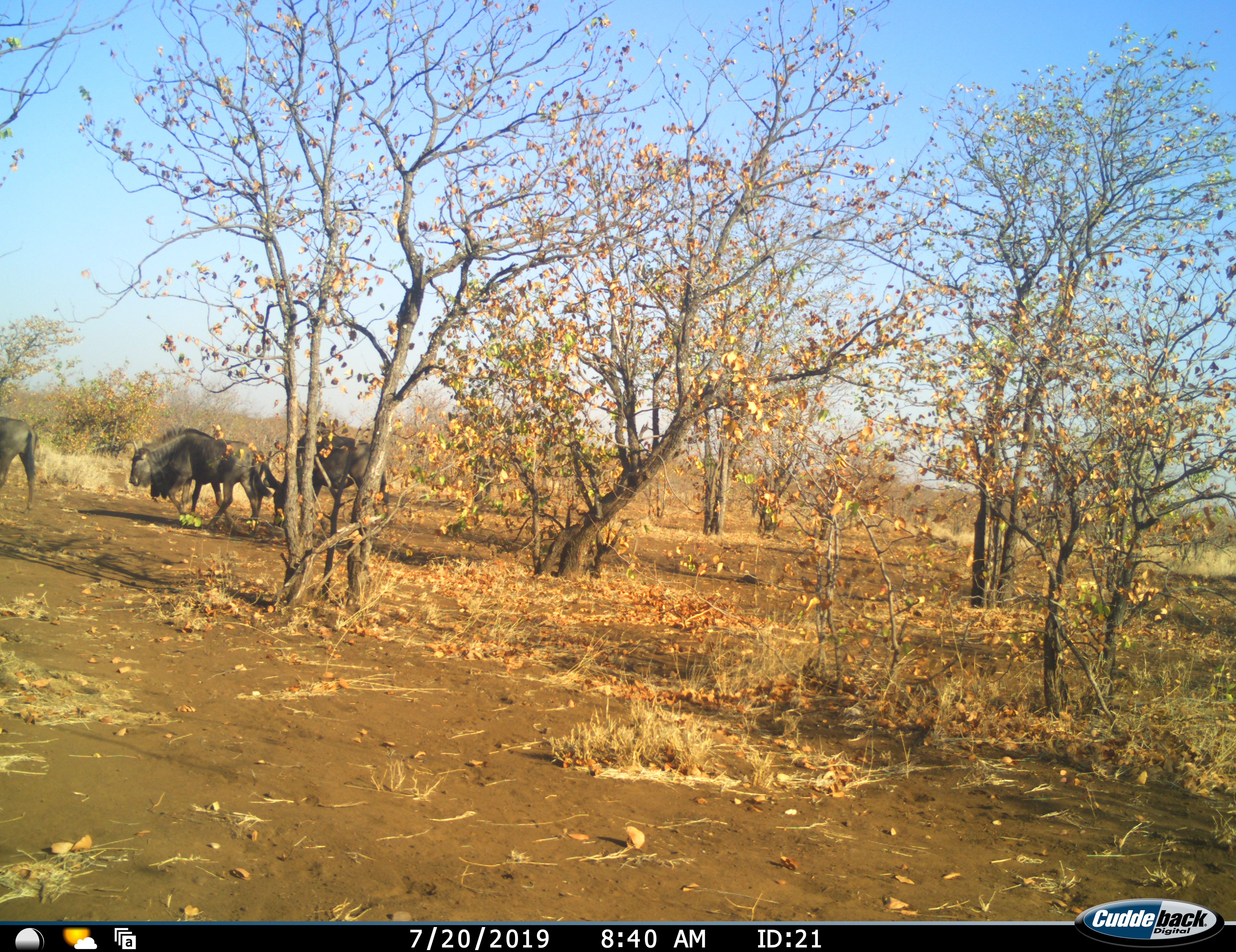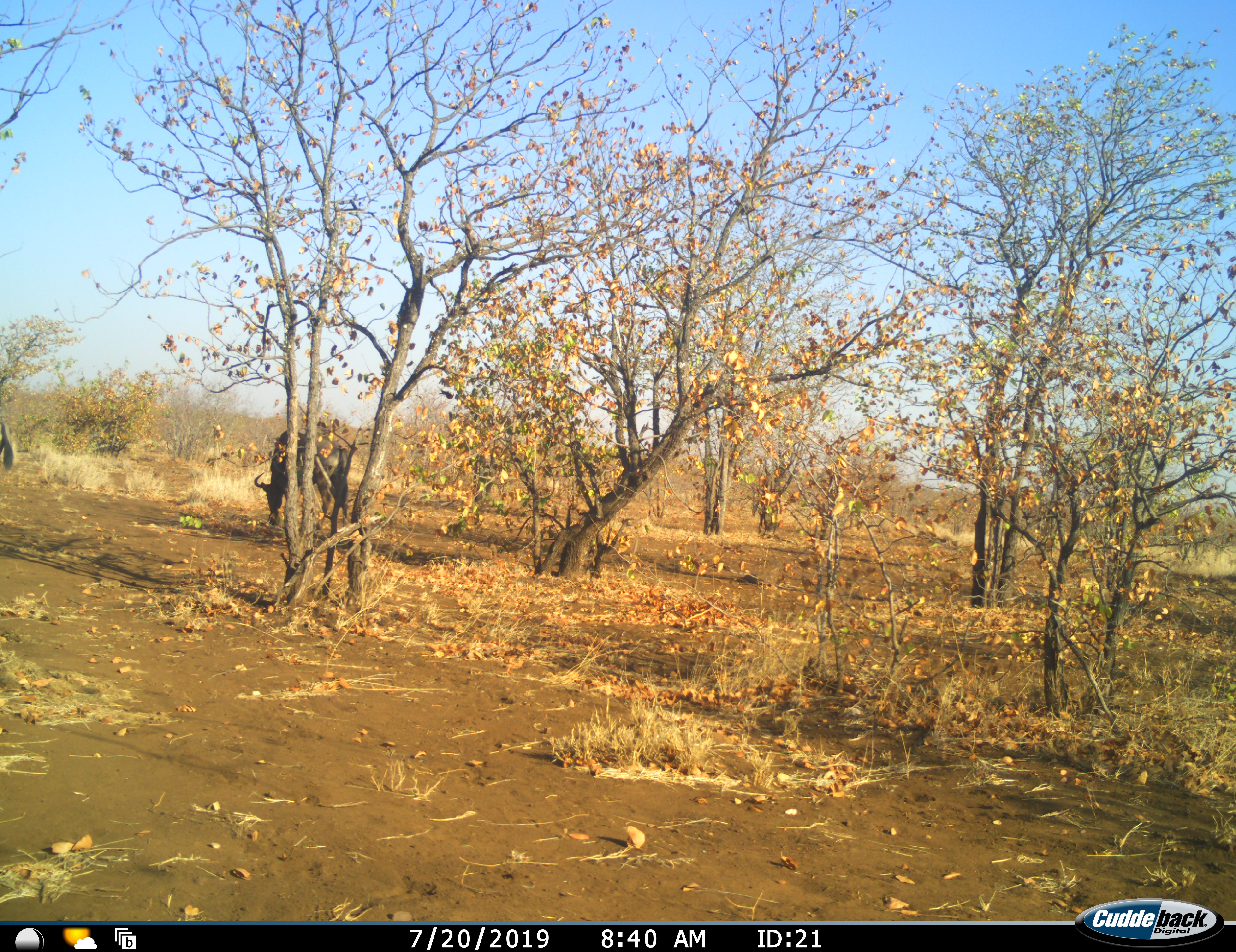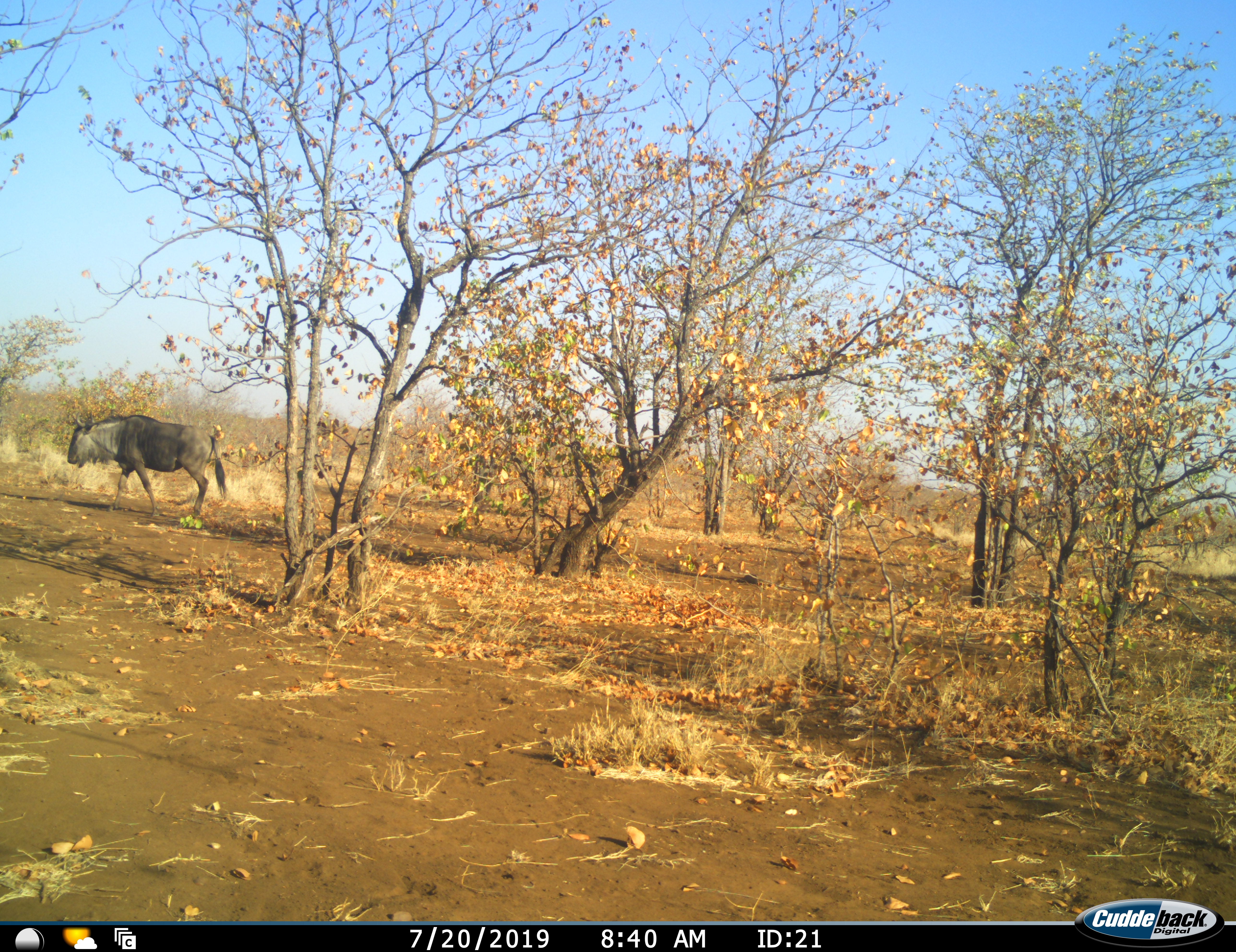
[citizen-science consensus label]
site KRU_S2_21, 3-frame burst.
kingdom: Animalia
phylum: Chordata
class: Mammalia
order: Artiodactyla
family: Bovidae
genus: Connochaetes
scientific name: Connochaetes taurinus taurinus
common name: blue wildebeest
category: wildebeestblue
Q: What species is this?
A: Wildebeestblue (blue wildebeest) (Connochaetes taurinus taurinus).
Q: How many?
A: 3.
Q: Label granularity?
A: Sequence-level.